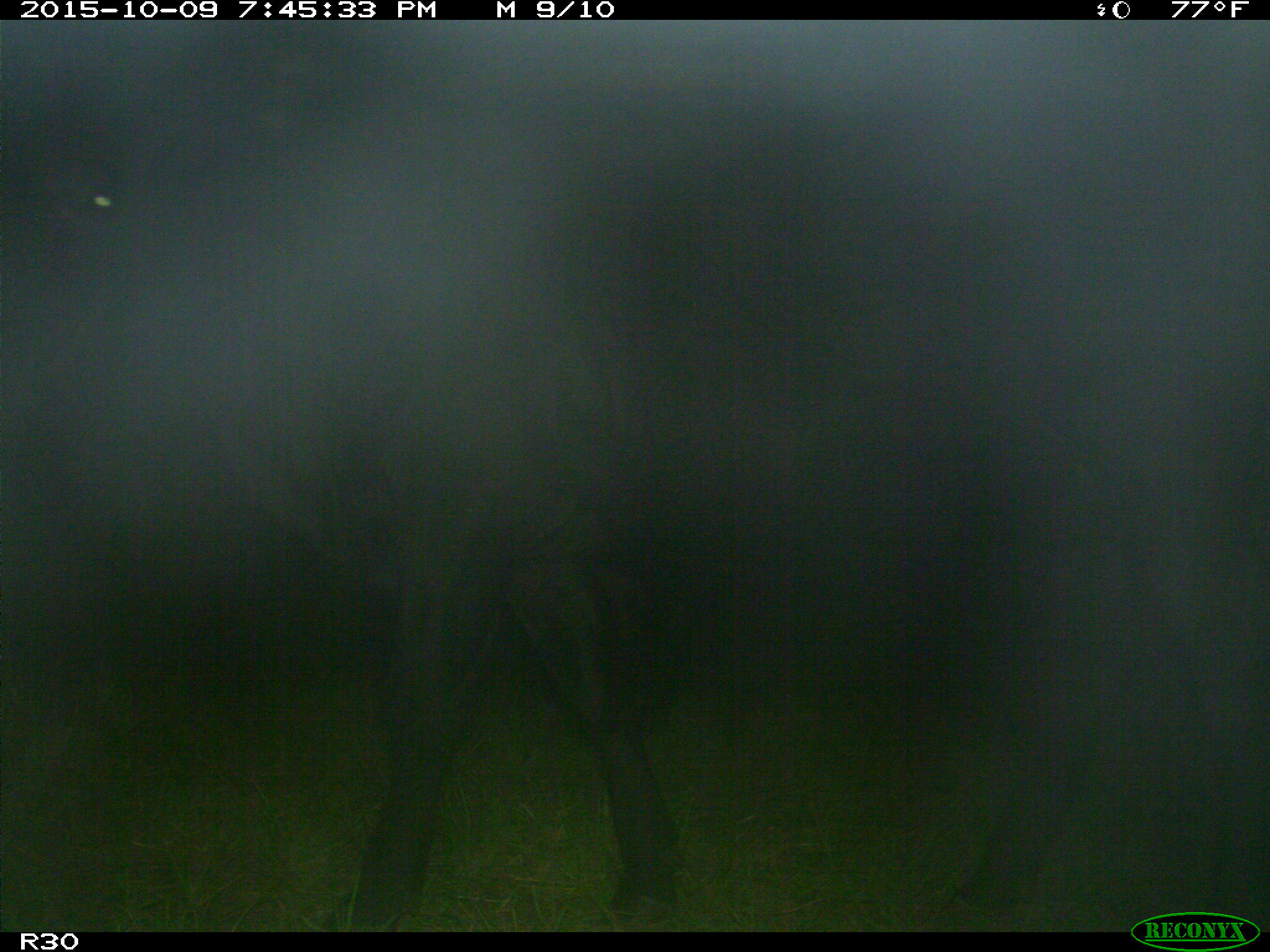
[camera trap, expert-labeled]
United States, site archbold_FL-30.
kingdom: Animalia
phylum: Chordata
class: Mammalia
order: Artiodactyla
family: Bovidae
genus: Bos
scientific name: Bos taurus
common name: domestic cow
Bos taurus (domestic cow).